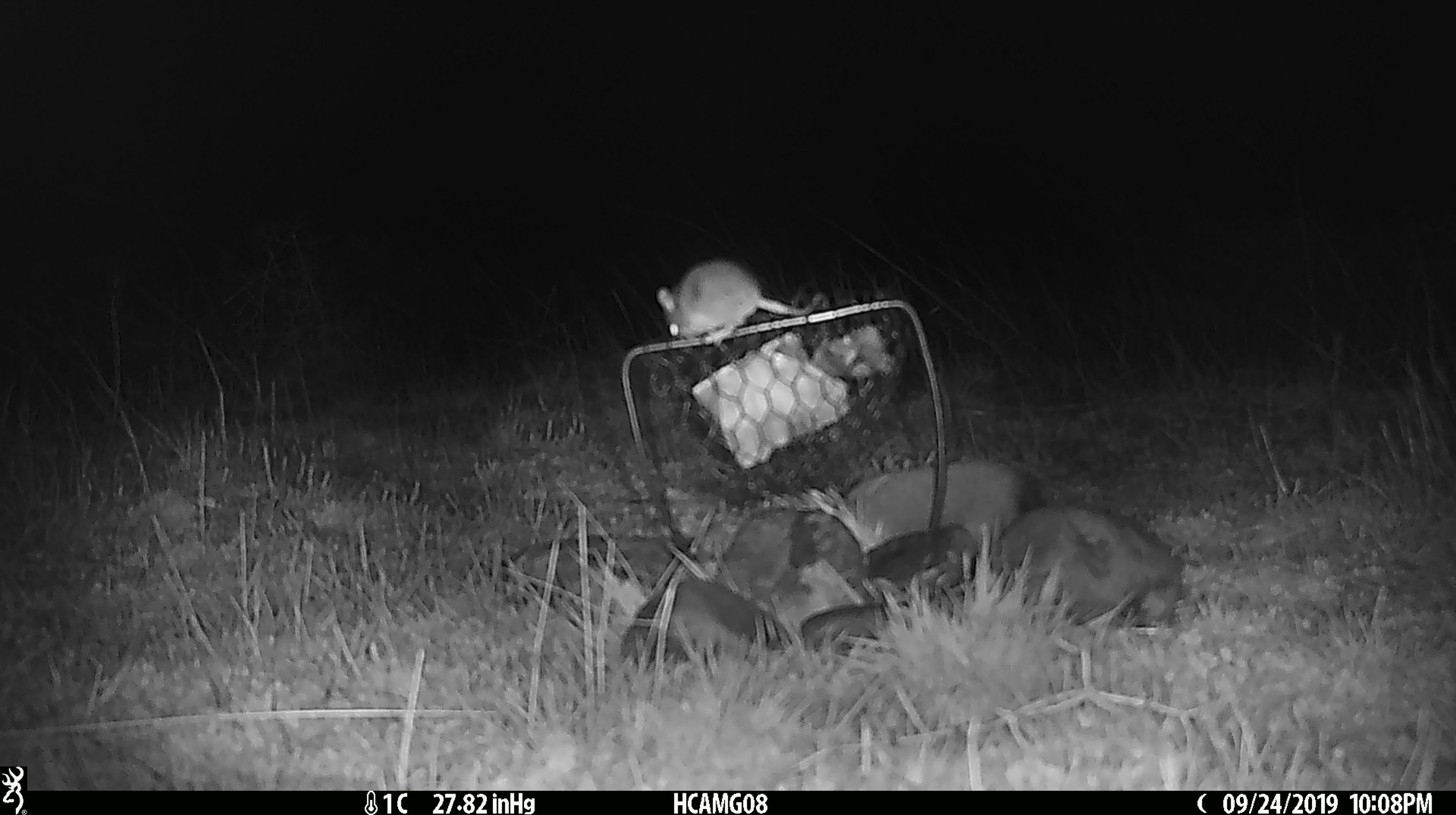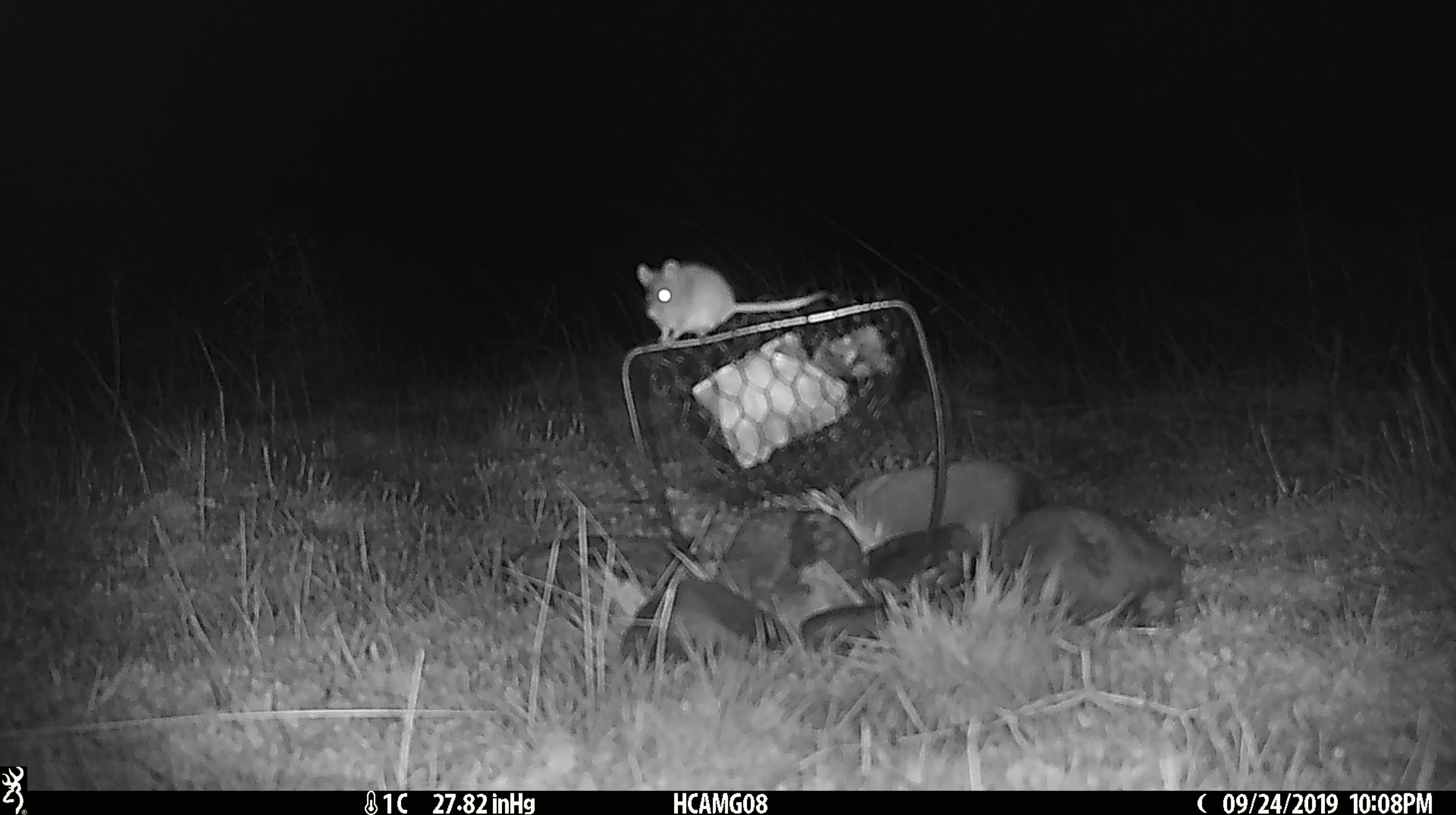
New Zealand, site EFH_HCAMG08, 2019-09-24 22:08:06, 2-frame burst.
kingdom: Animalia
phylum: Chordata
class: Mammalia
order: Rodentia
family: Muridae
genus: Mus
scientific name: Mus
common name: mouse